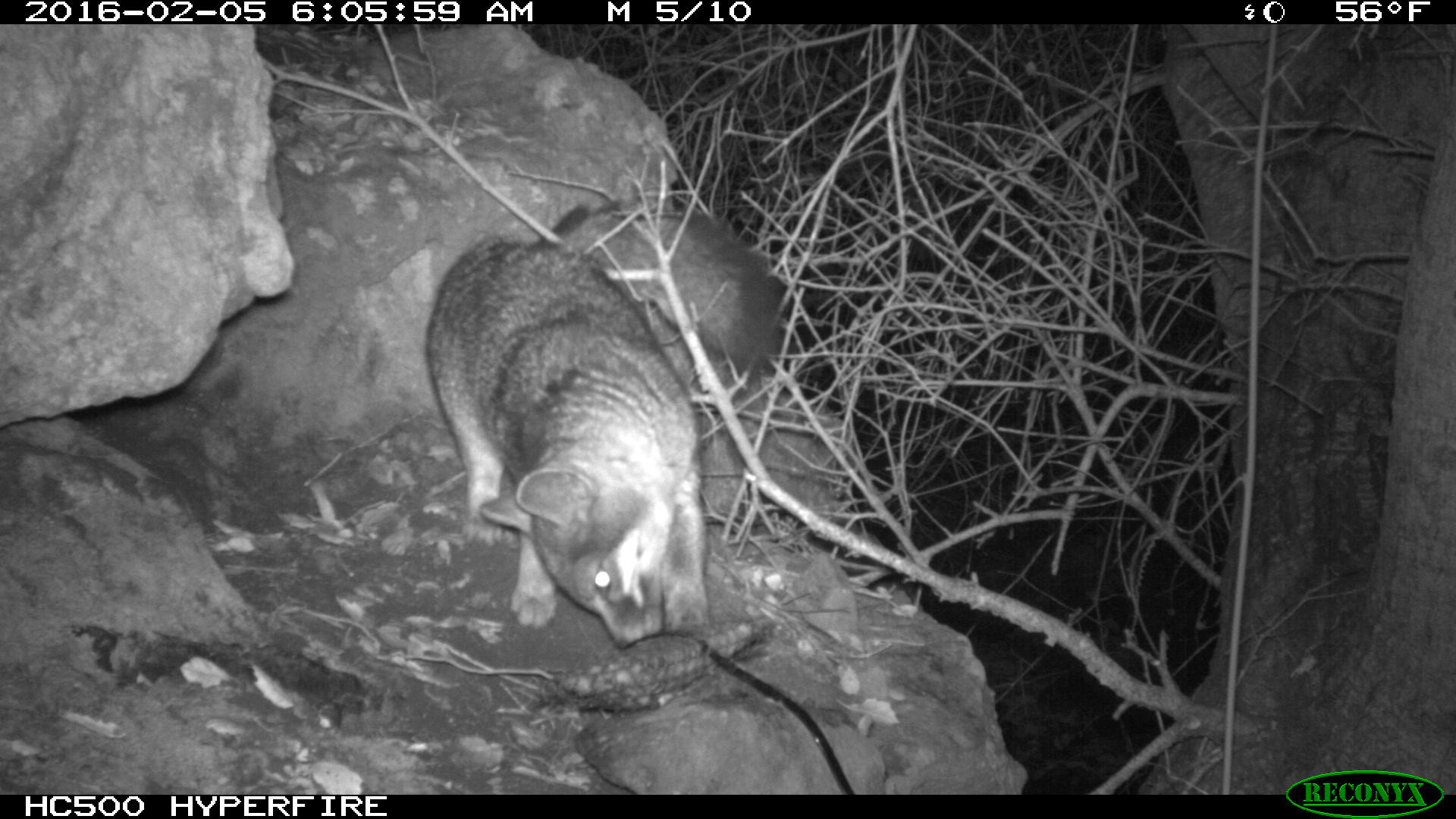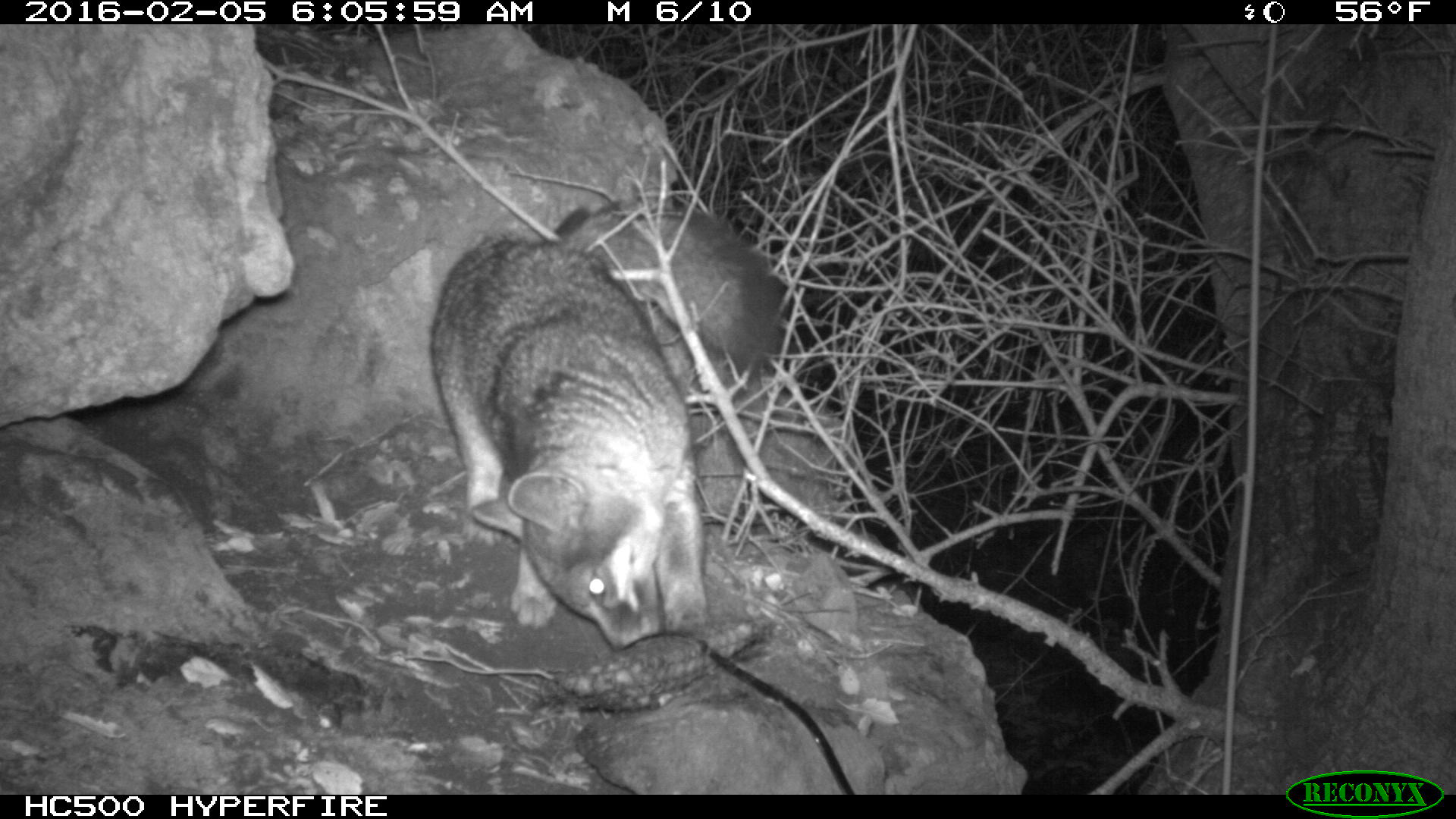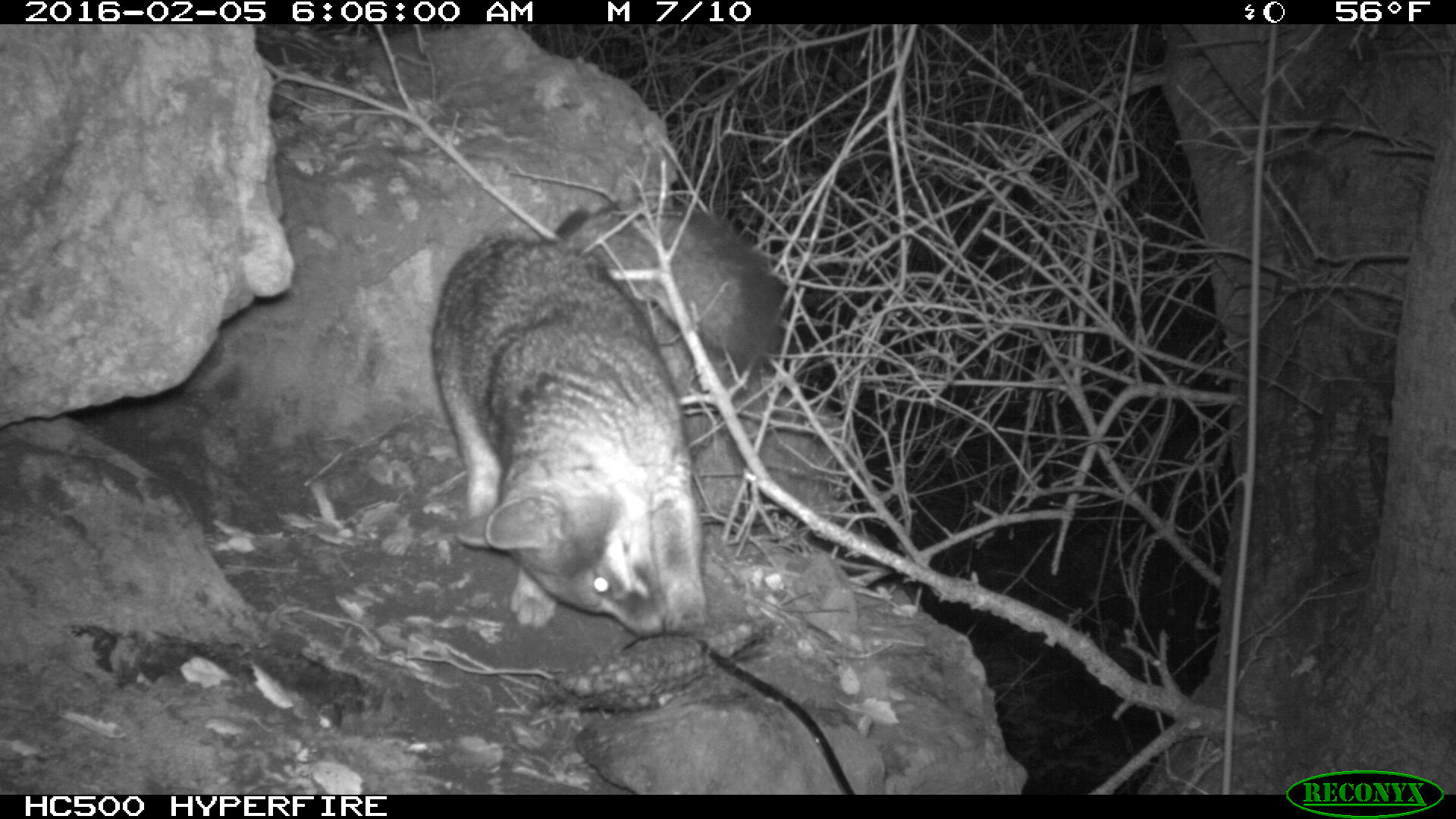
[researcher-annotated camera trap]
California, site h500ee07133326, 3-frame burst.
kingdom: Animalia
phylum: Chordata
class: Mammalia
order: Carnivora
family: Canidae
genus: Urocyon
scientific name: Urocyon littoralis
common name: island fox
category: fox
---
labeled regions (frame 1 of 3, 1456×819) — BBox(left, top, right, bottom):
fox: BBox(425, 208, 781, 648)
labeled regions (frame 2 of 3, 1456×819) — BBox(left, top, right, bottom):
fox: BBox(428, 201, 788, 654)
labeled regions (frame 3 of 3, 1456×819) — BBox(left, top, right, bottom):
fox: BBox(430, 205, 776, 635)